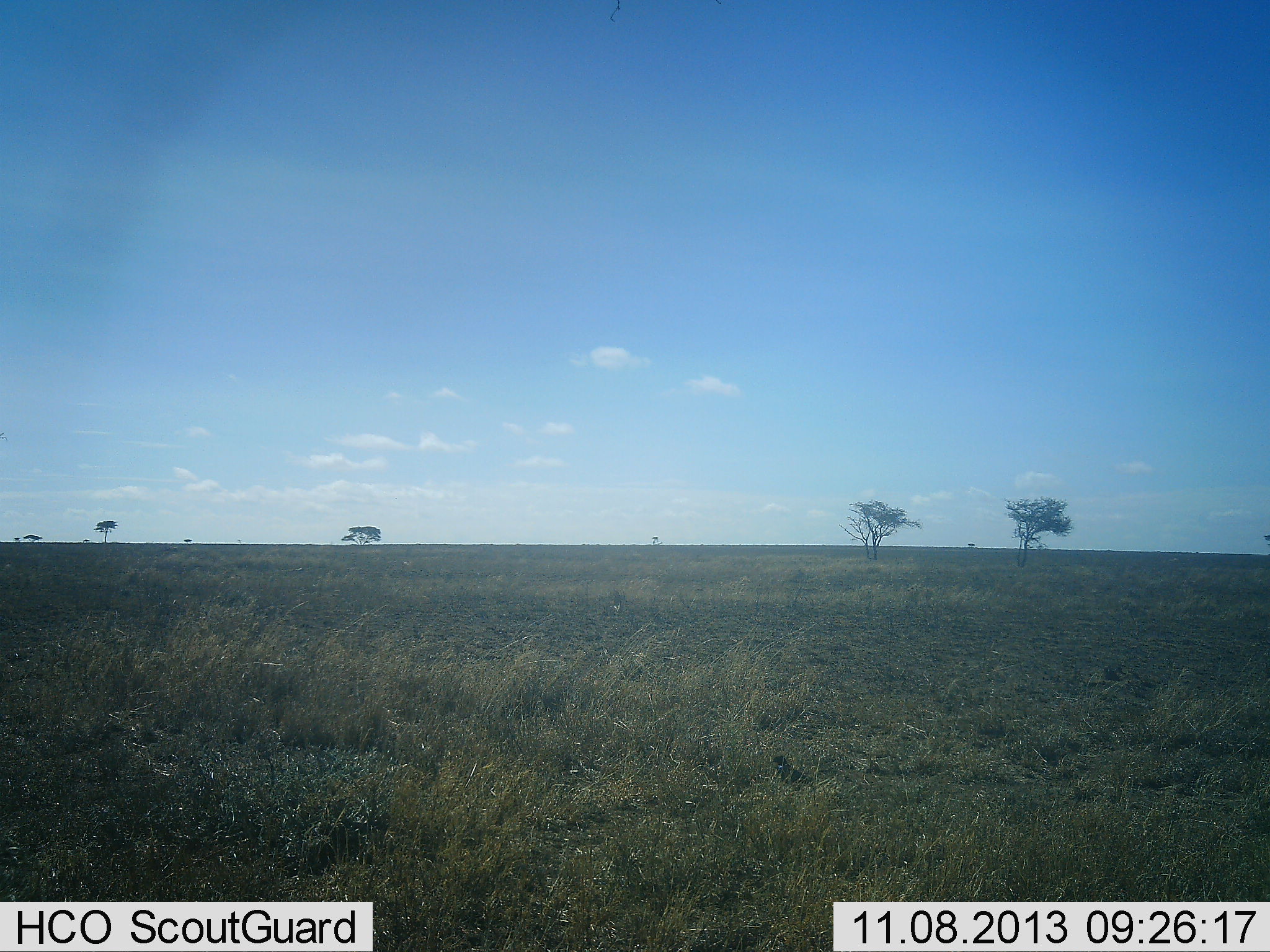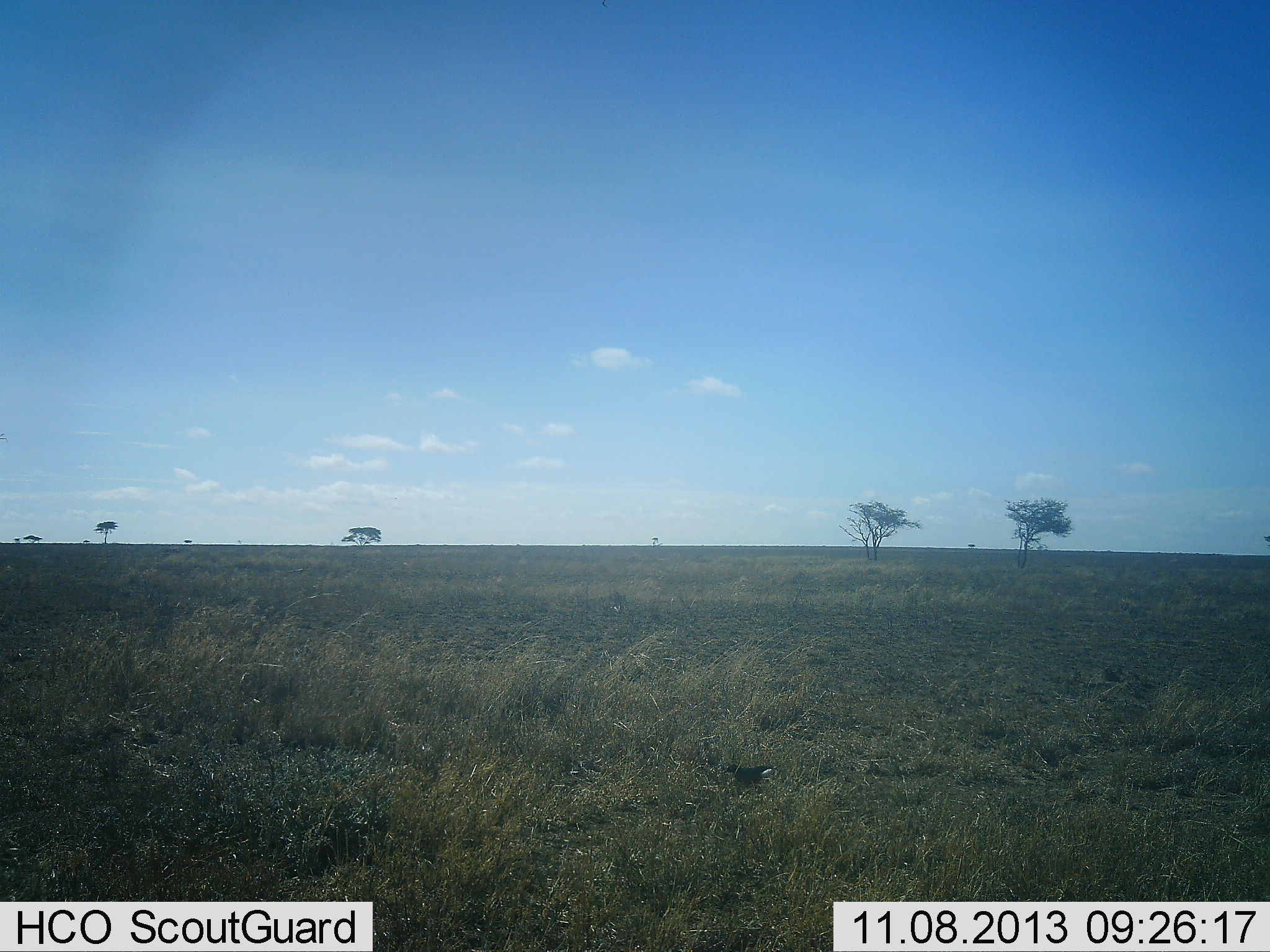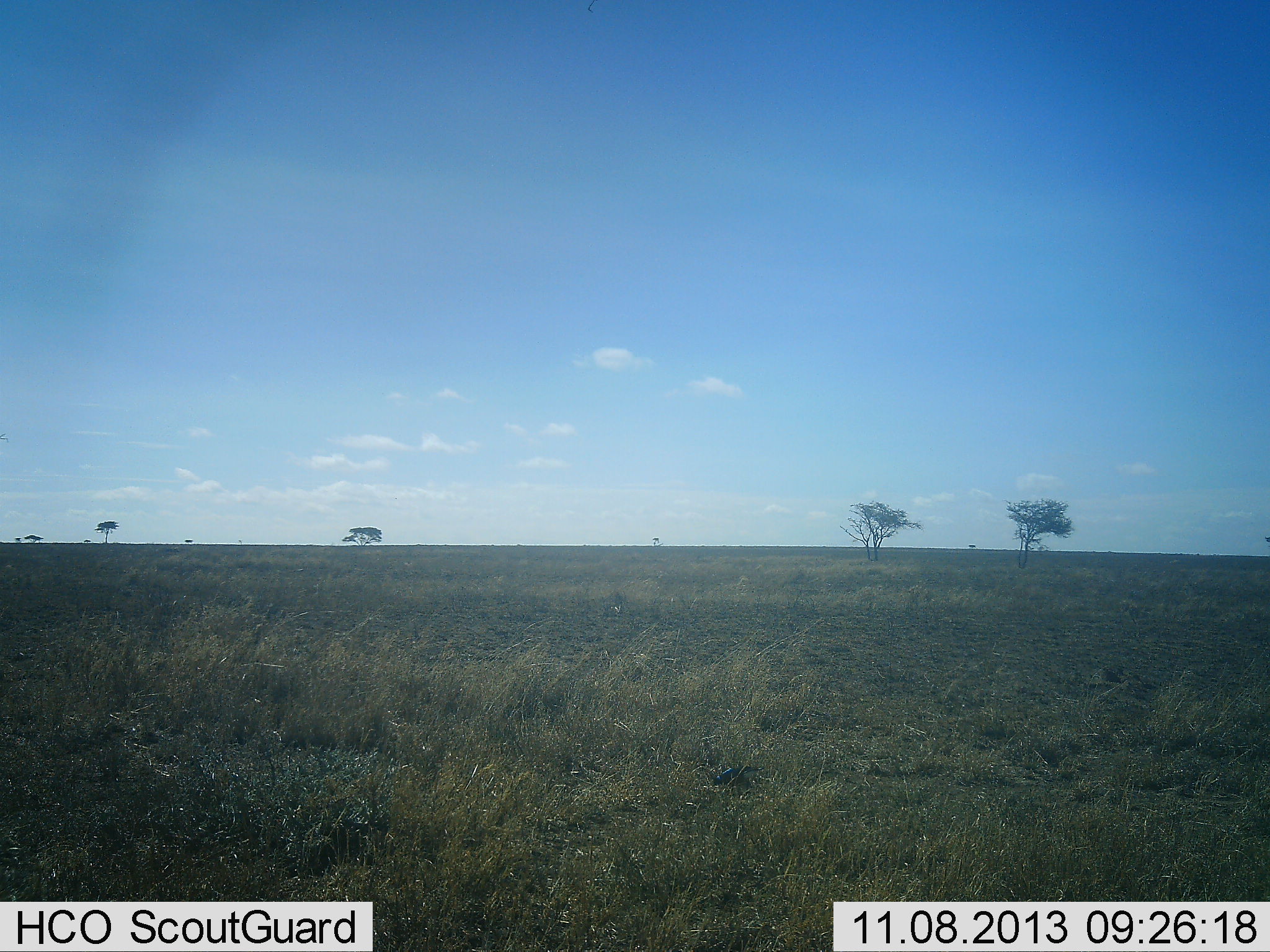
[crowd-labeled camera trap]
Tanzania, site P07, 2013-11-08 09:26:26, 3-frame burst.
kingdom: Animalia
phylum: Chordata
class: Aves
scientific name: Aves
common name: bird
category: otherbird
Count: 1.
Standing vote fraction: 16%.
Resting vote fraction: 0%.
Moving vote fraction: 68%.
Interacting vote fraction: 0%.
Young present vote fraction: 0%.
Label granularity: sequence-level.